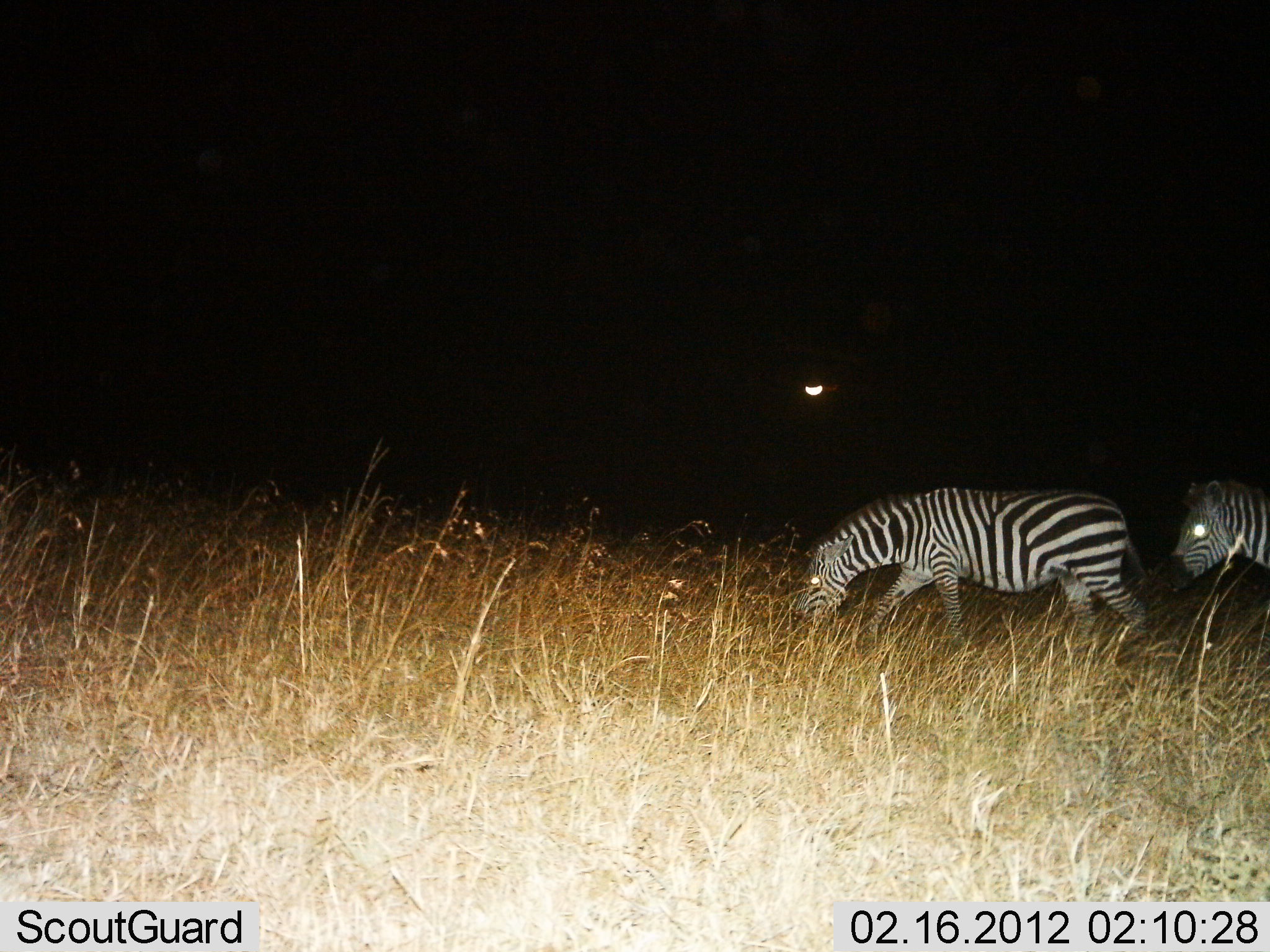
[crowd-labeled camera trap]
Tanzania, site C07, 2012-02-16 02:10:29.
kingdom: Animalia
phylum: Chordata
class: Mammalia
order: Perissodactyla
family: Equidae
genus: Equus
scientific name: Equus quagga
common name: plains zebra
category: zebra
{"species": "zebra (plains zebra) (Equus quagga)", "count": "2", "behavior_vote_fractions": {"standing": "32%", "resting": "0%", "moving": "68%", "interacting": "0%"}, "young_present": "0%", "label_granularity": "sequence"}